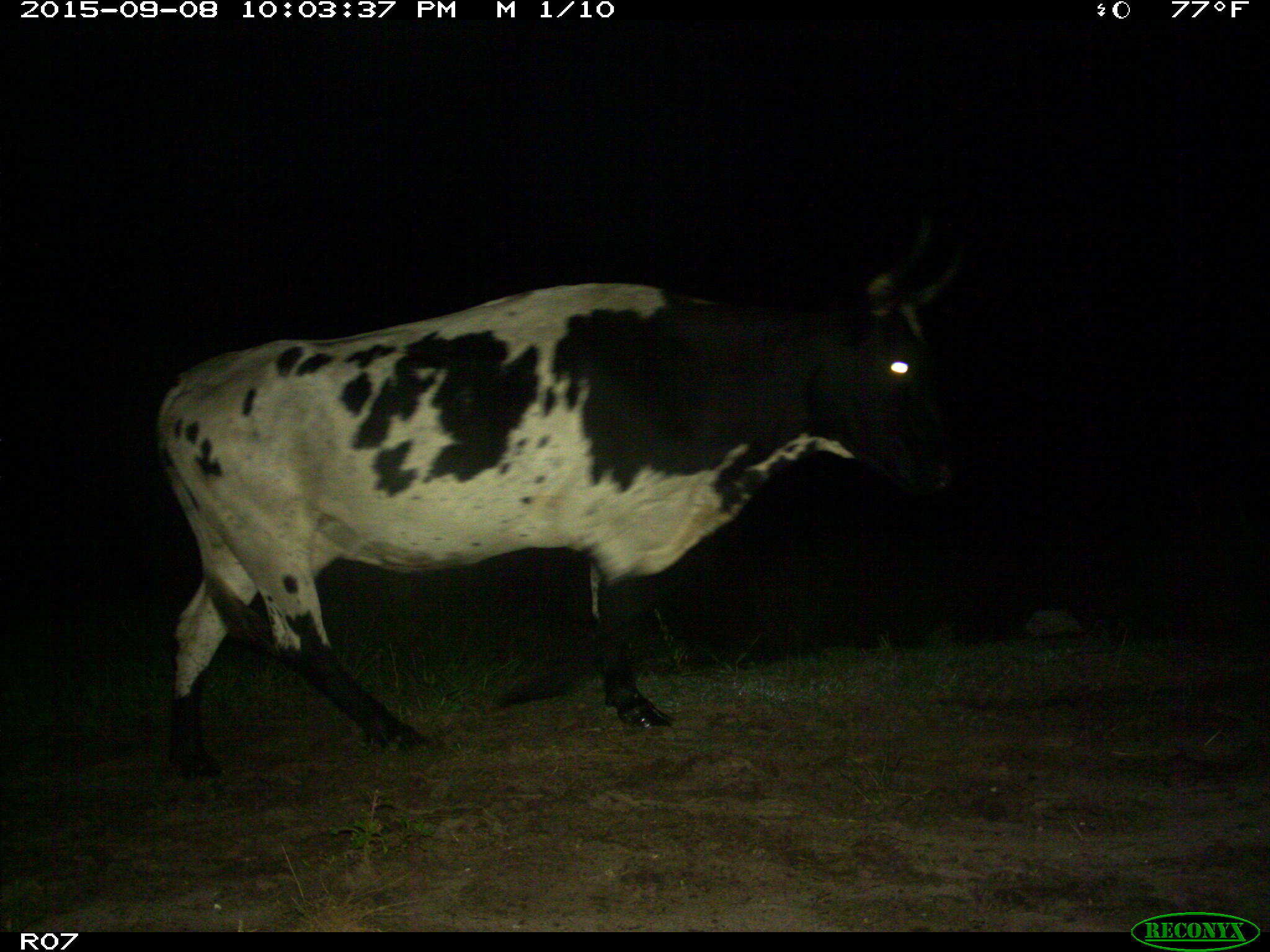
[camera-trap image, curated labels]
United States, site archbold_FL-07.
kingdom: Animalia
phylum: Chordata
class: Mammalia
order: Artiodactyla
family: Bovidae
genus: Bos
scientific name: Bos taurus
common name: domestic cow